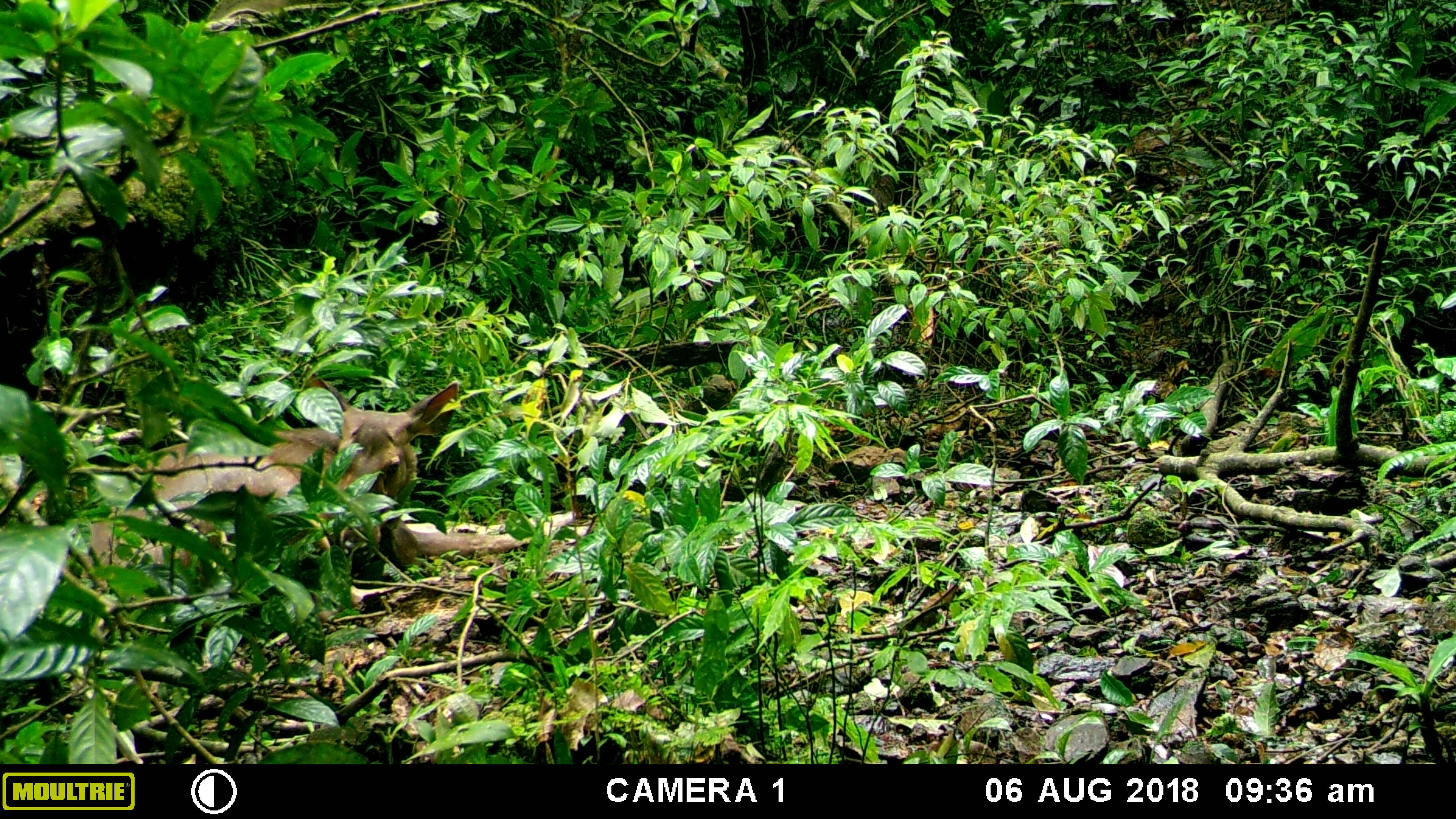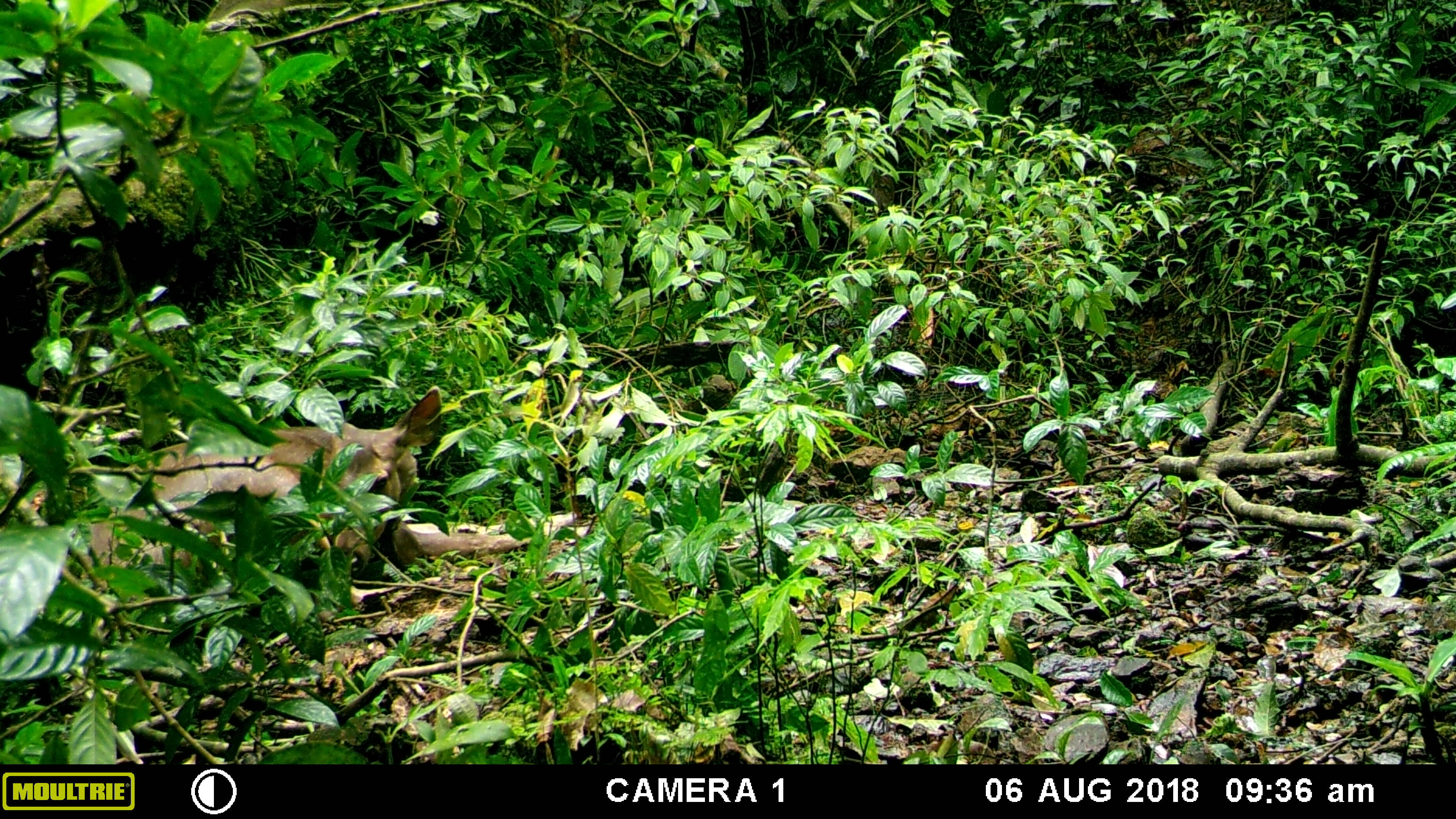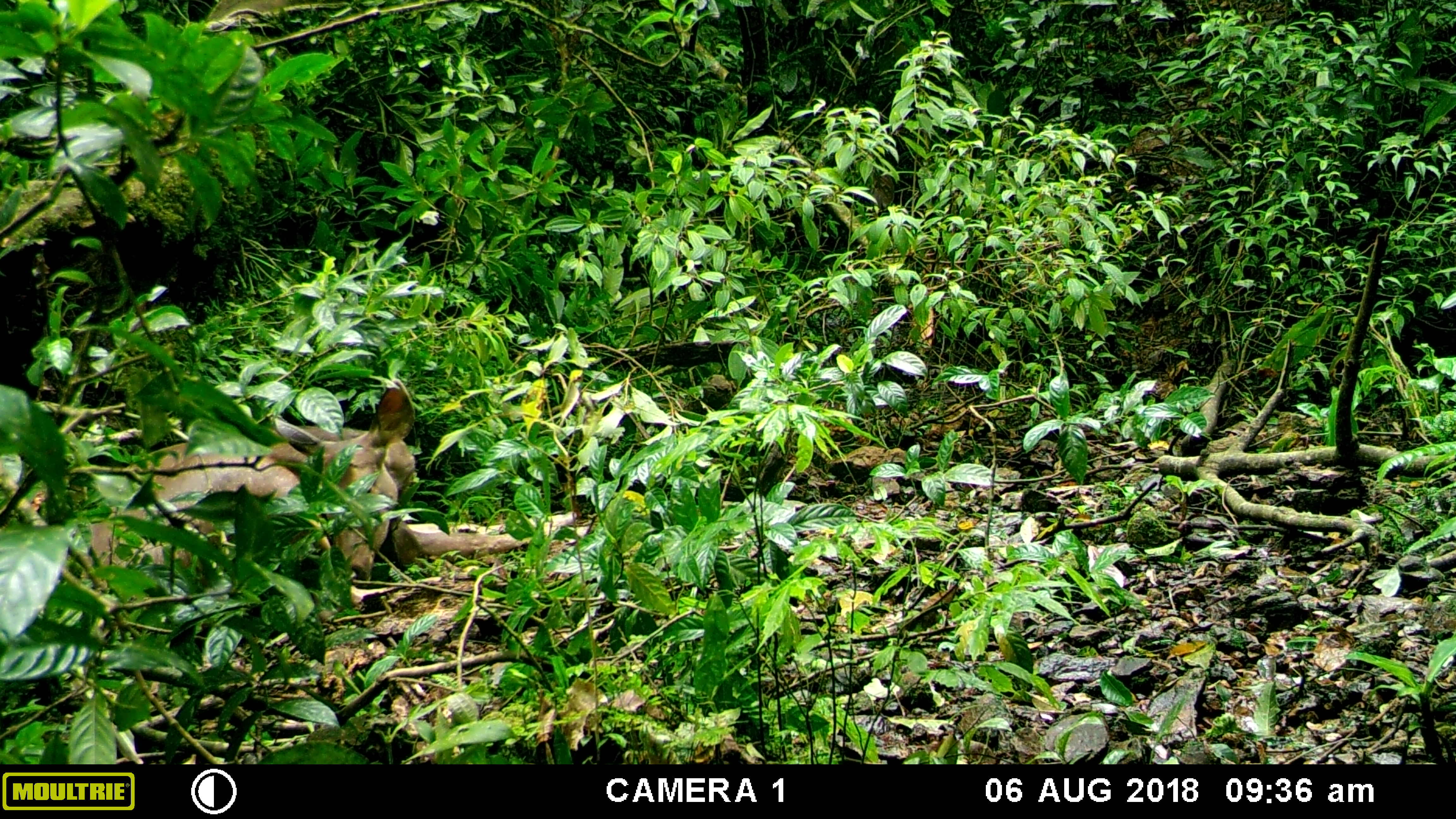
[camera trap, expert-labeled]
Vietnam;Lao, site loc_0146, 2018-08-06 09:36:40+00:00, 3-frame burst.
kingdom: Animalia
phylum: Chordata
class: Mammalia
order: Artiodactyla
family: Cervidae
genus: Rusa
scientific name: Rusa unicolor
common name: sambar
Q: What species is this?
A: Sambar (Rusa unicolor).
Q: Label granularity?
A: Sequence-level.